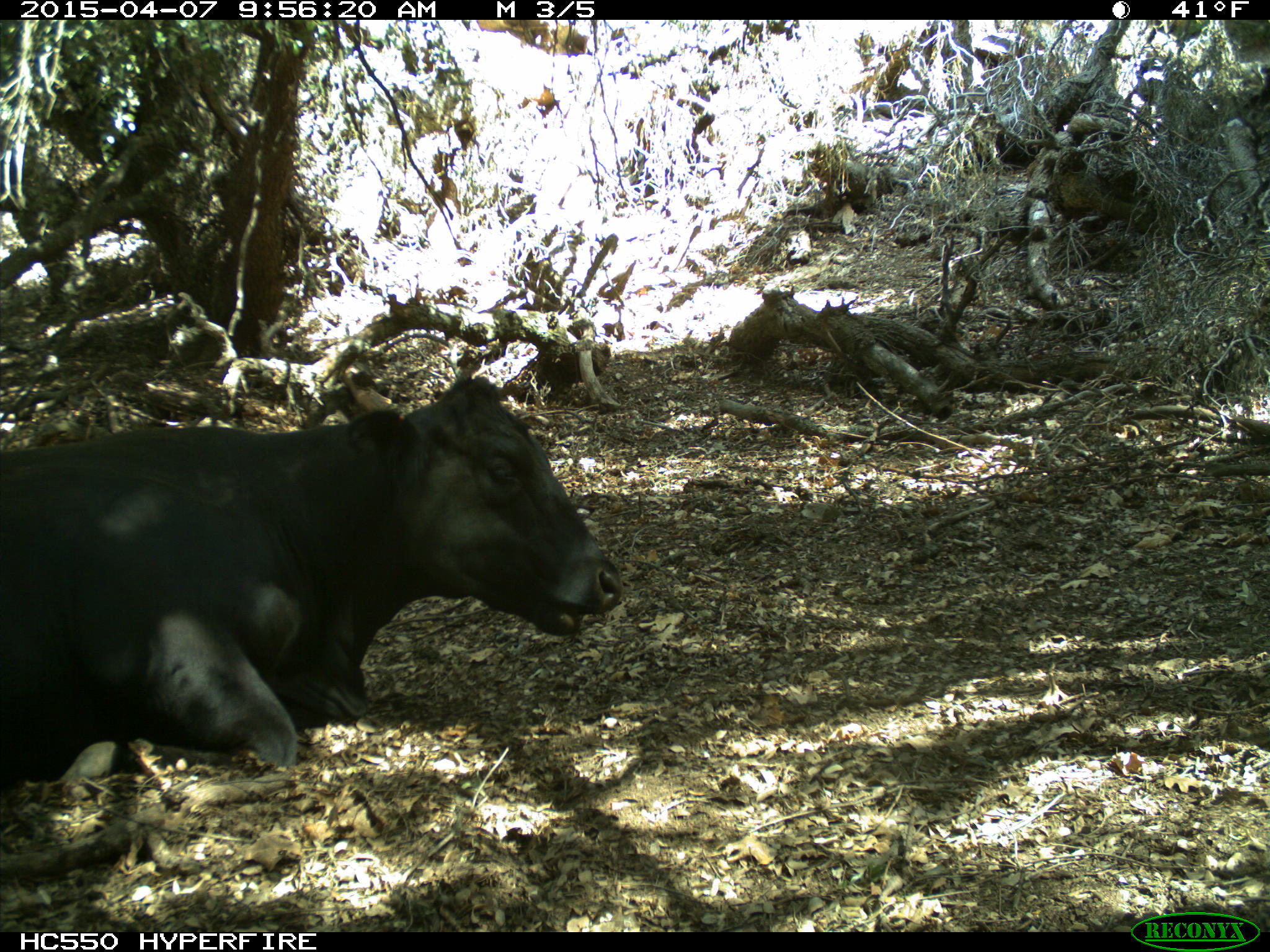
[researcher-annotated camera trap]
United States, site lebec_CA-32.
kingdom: Animalia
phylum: Chordata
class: Mammalia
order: Artiodactyla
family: Bovidae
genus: Bos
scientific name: Bos taurus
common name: domestic cow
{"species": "Bos taurus (domestic cow)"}